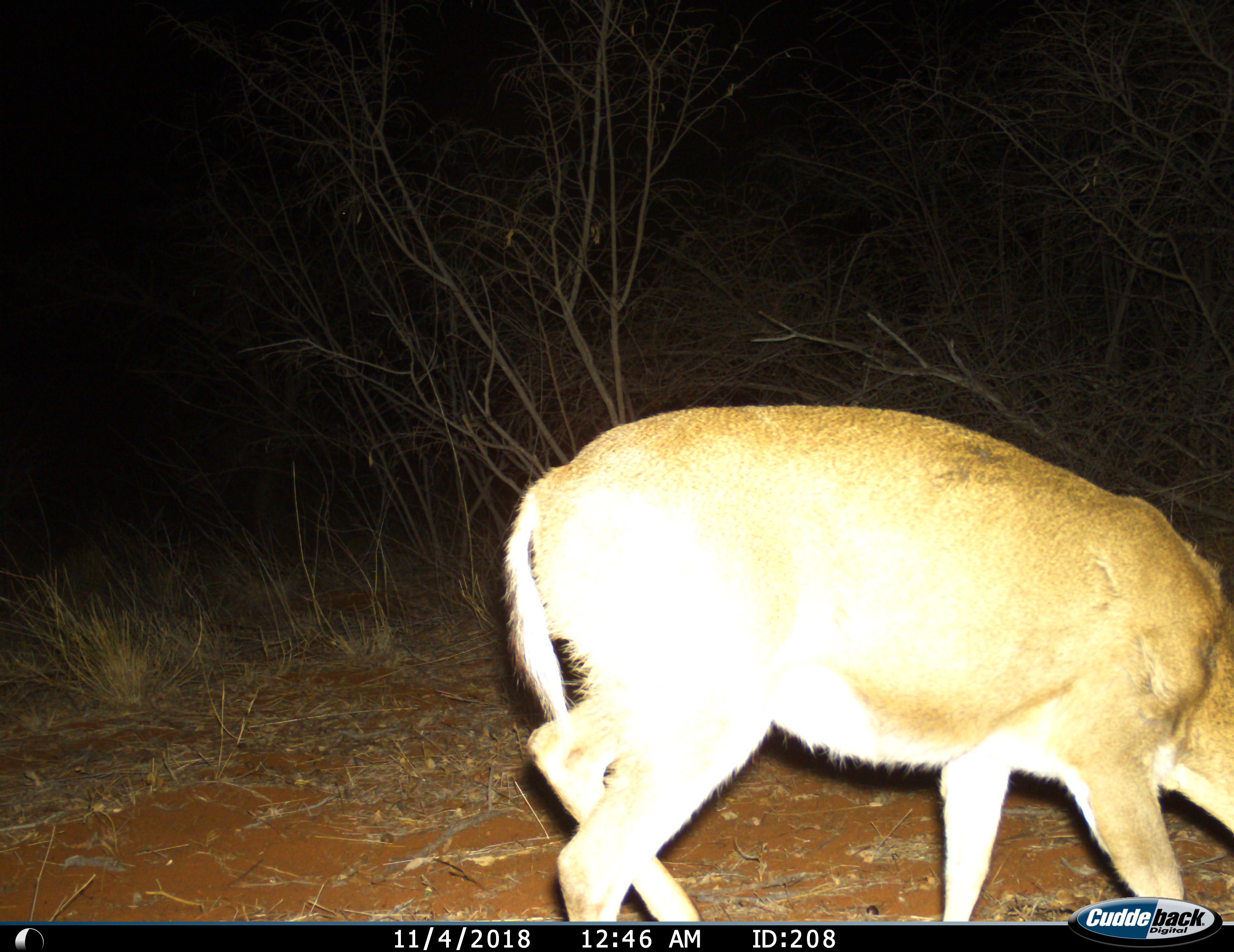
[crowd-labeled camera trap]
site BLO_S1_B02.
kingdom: Animalia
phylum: Chordata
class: Mammalia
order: Artiodactyla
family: Bovidae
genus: Sylvicapra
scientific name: Sylvicapra grimmia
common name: common duiker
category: duikercommongrey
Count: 1.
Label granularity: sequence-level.